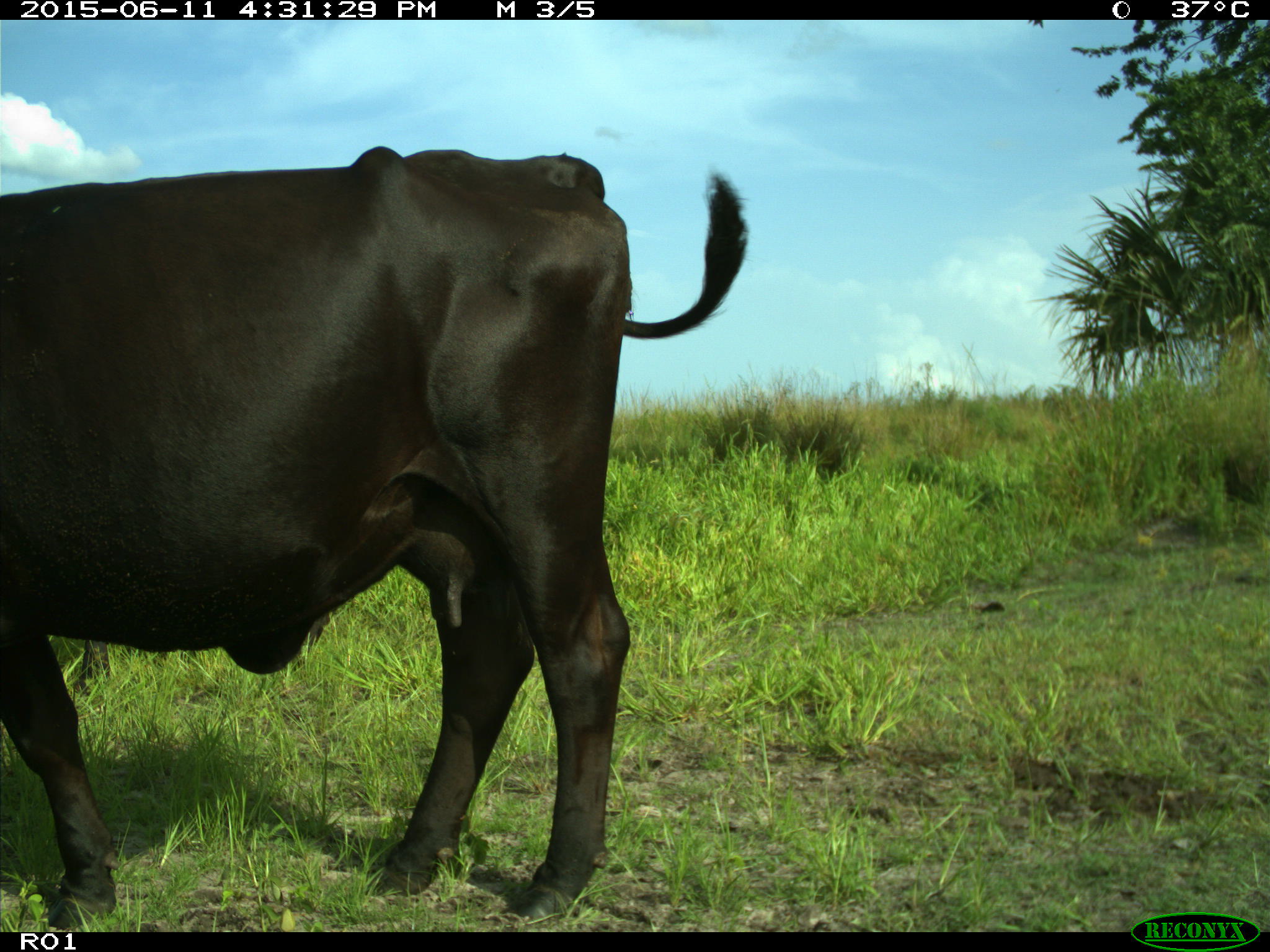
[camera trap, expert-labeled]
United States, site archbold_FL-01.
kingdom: Animalia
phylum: Chordata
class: Mammalia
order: Artiodactyla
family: Bovidae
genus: Bos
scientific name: Bos taurus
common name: domestic cow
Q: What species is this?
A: Bos taurus (domestic cow).